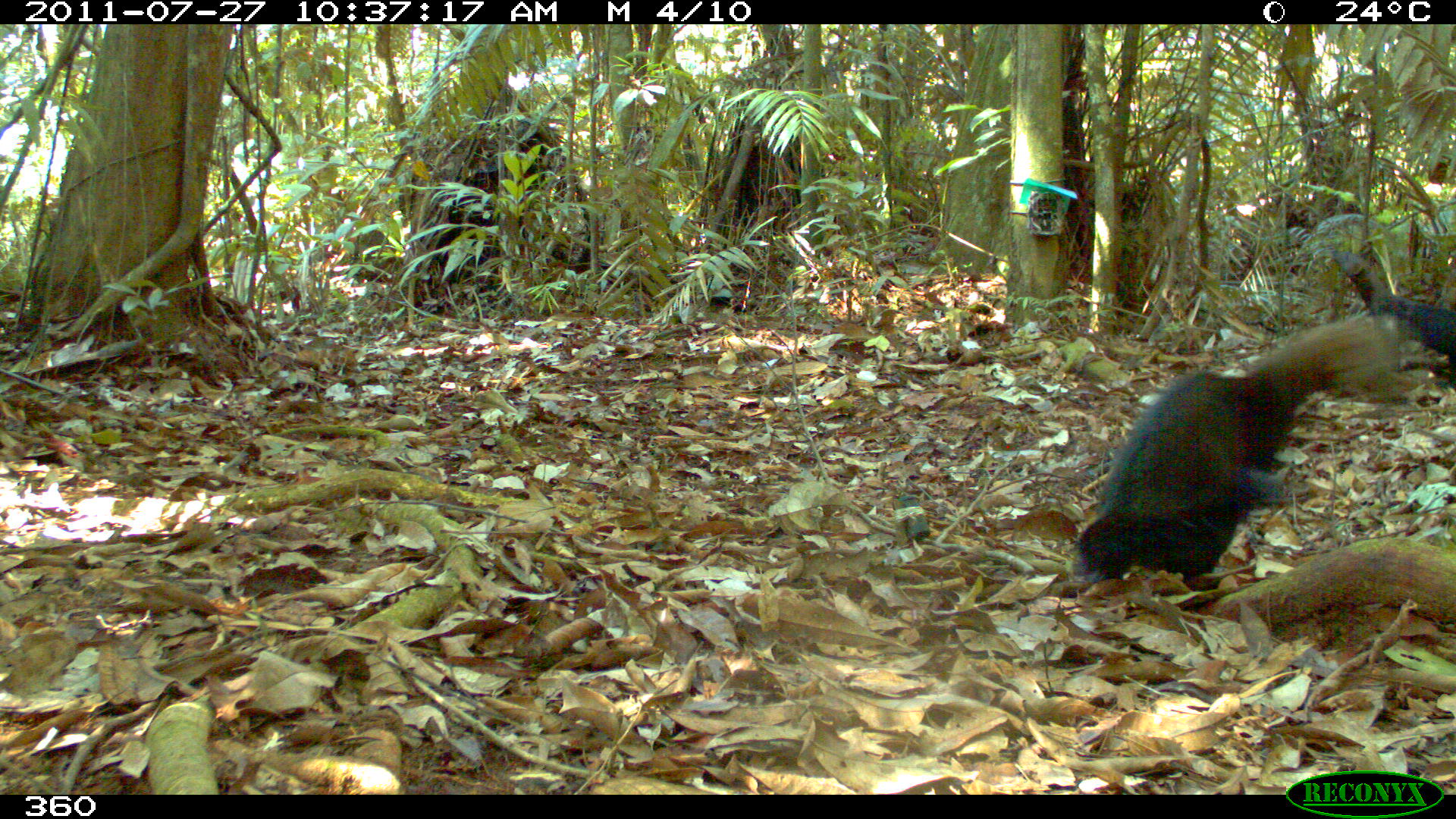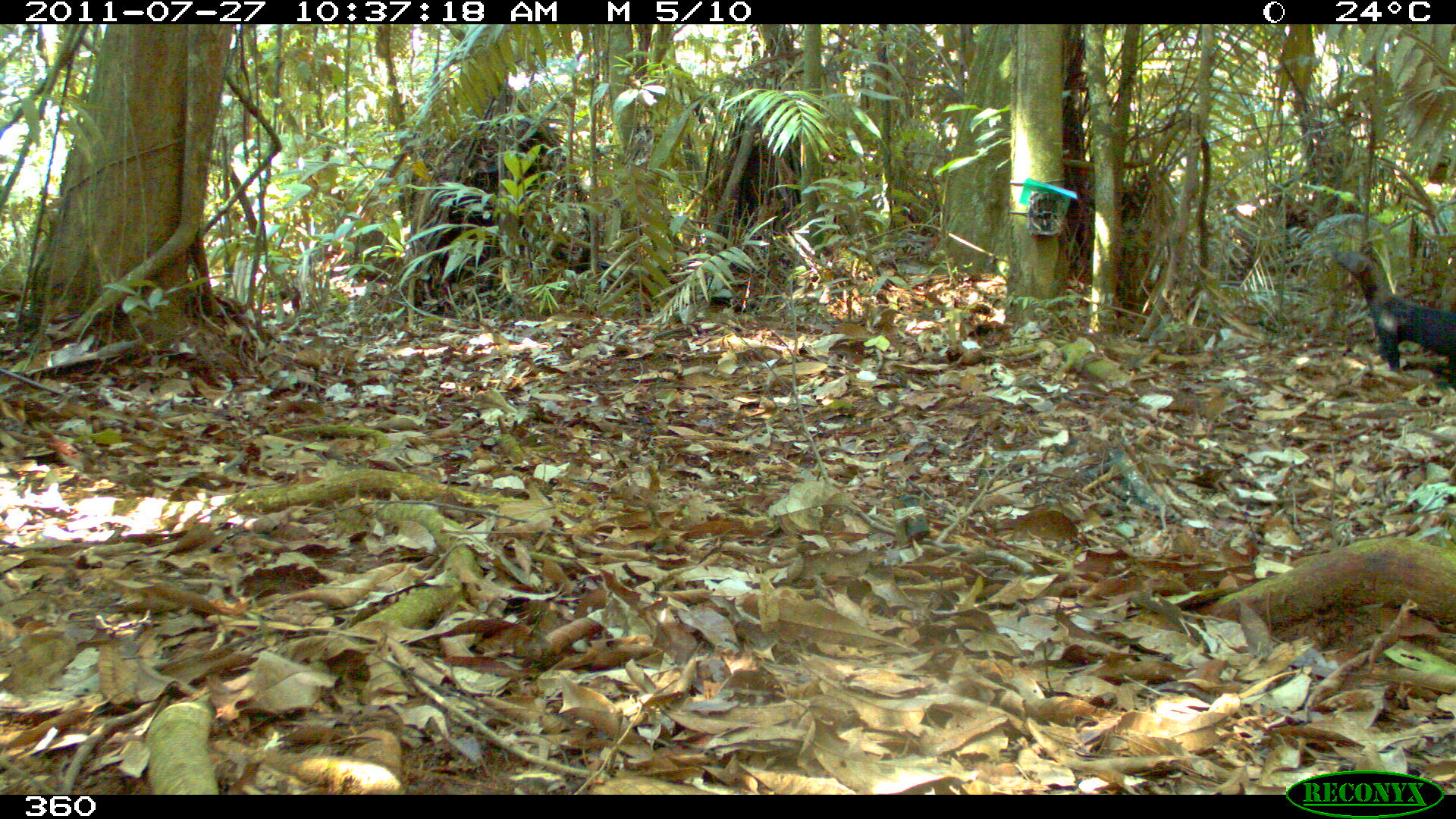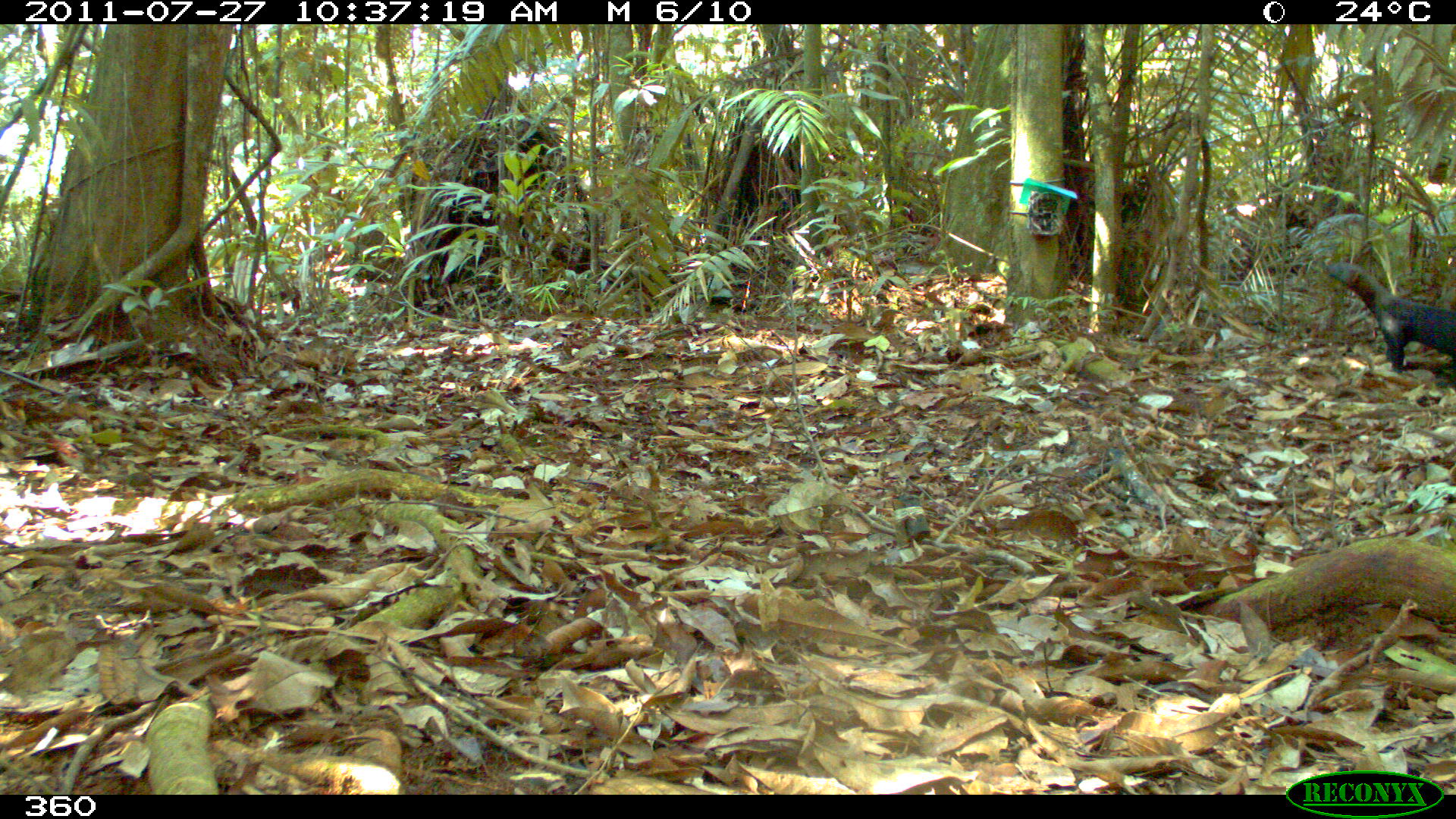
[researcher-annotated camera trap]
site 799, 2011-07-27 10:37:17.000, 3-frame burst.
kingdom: Animalia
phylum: Chordata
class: Mammalia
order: Carnivora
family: Mustelidae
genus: Eira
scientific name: Eira barbara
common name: tayra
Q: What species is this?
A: Eira barbara (tayra).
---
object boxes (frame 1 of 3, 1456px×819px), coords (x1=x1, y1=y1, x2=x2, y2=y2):
eira barbara: (x1=1070, y1=306, x2=1416, y2=585); (x1=1330, y1=251, x2=1453, y2=387)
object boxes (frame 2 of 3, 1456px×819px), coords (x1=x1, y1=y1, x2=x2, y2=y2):
eira barbara: (x1=1330, y1=245, x2=1453, y2=388)